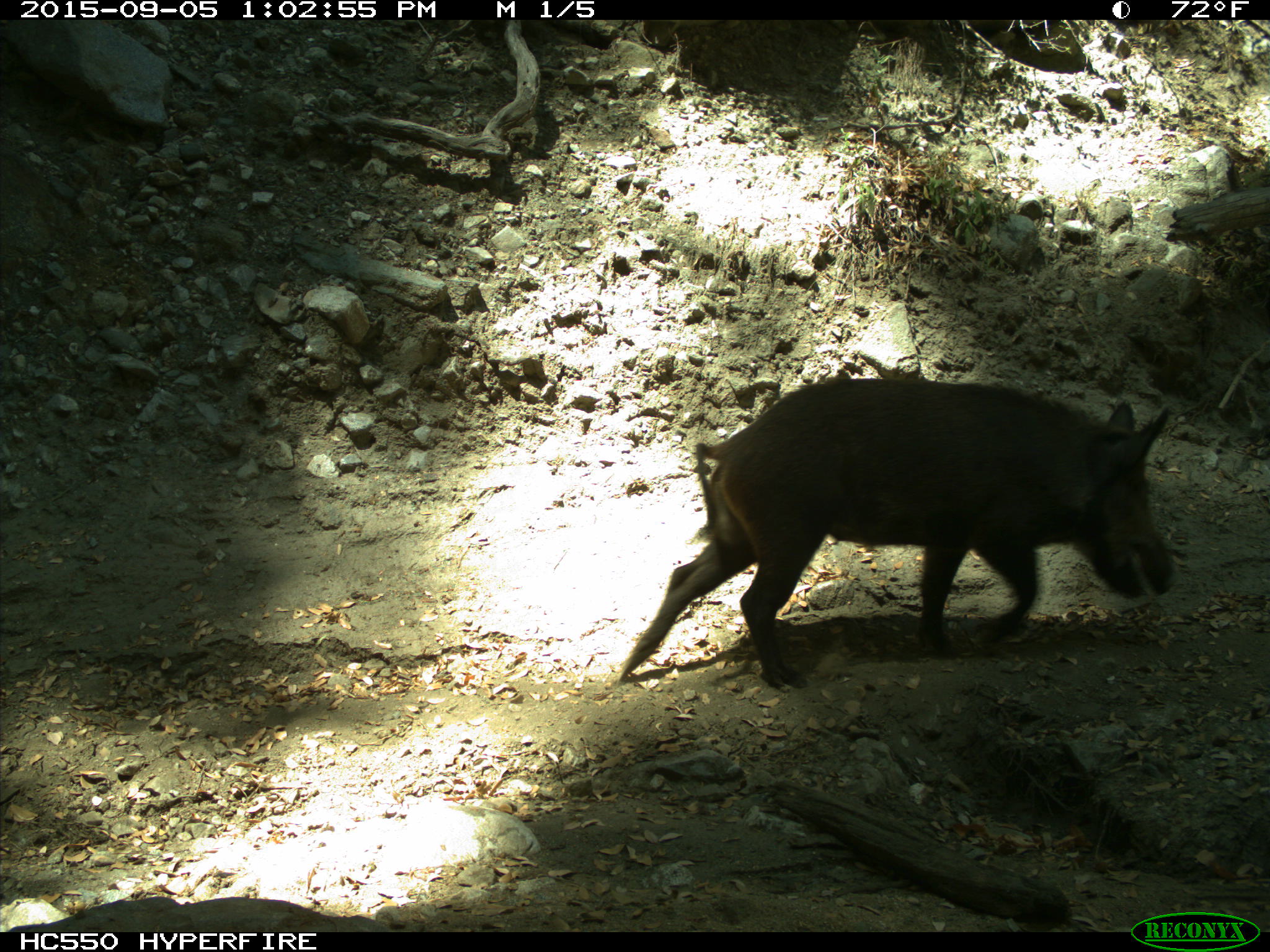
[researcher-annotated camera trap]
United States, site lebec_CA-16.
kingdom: Animalia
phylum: Chordata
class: Mammalia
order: Artiodactyla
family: Suidae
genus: Sus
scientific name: Sus scrofa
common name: wild boar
Sus scrofa (wild boar).